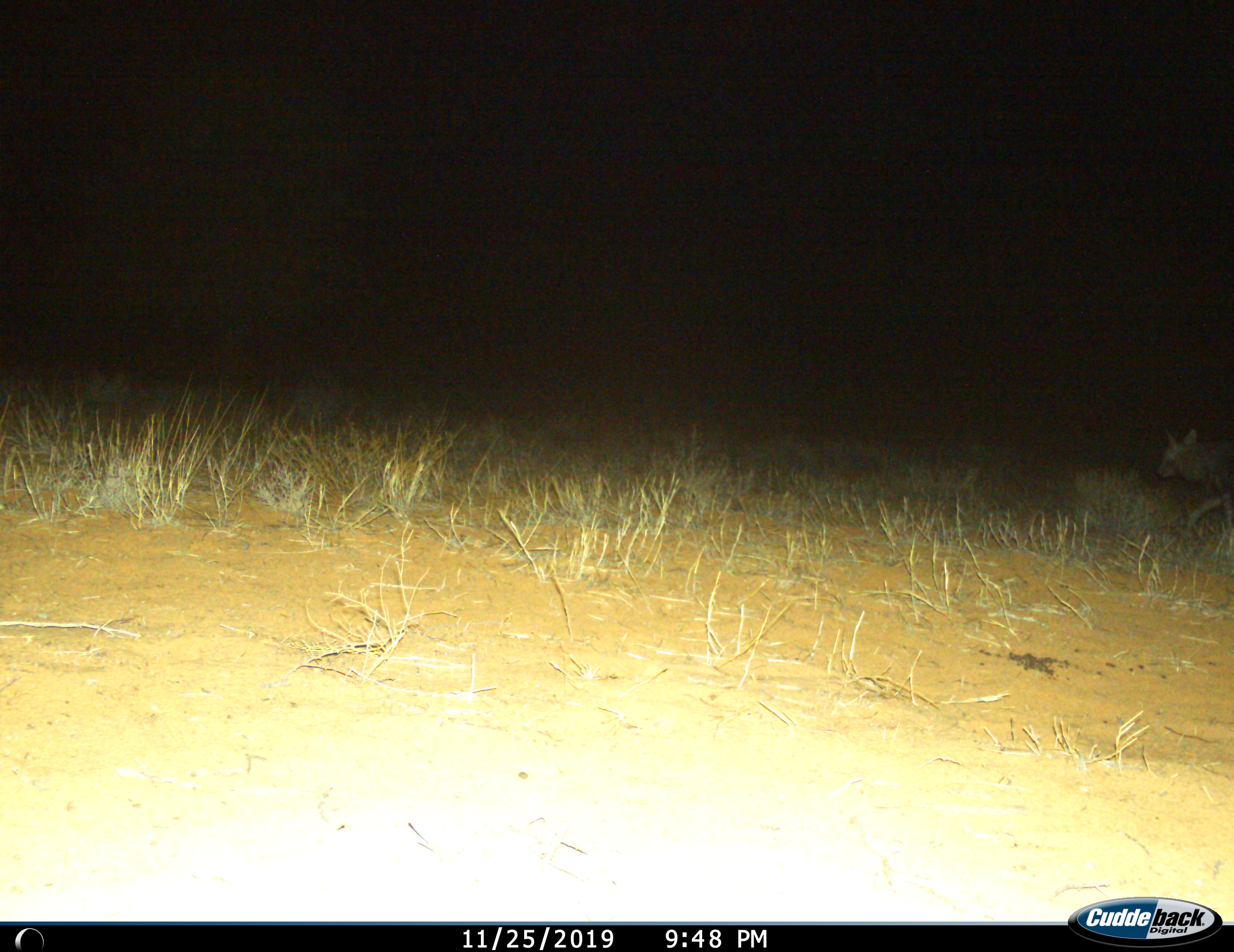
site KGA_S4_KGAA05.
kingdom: Animalia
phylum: Chordata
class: Mammalia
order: Carnivora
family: Hyaenidae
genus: Parahyaena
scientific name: Parahyaena brunnea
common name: brown hyena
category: hyenabrown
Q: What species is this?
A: Hyenabrown (brown hyena) (Parahyaena brunnea).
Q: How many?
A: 1.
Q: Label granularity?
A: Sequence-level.